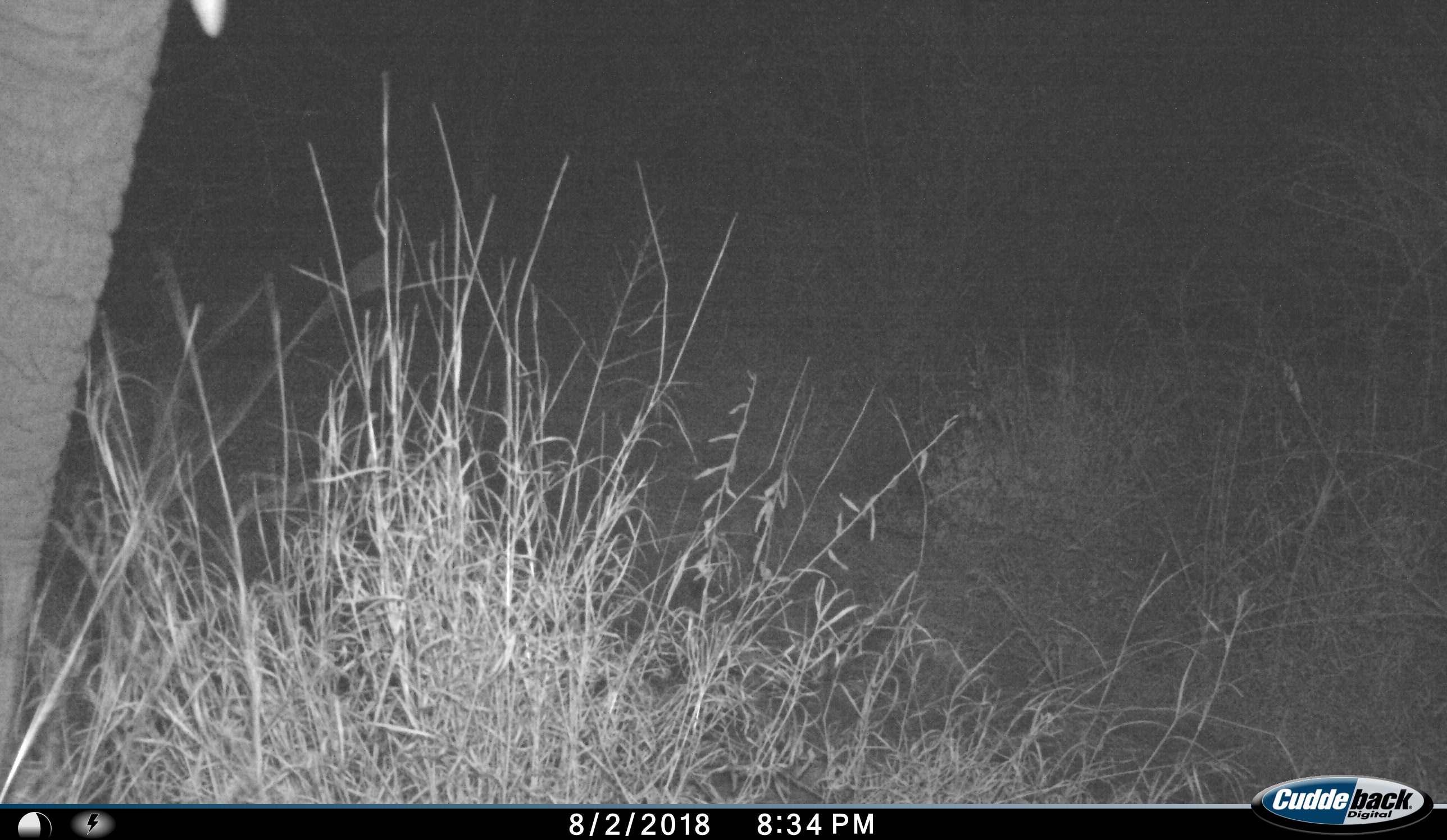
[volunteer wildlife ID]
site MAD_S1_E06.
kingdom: Animalia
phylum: Chordata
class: Mammalia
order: Proboscidea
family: Elephantidae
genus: Loxodonta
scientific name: Loxodonta africana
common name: african bush elephant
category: elephant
Elephant (african bush elephant) (Loxodonta africana), count 1. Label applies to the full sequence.